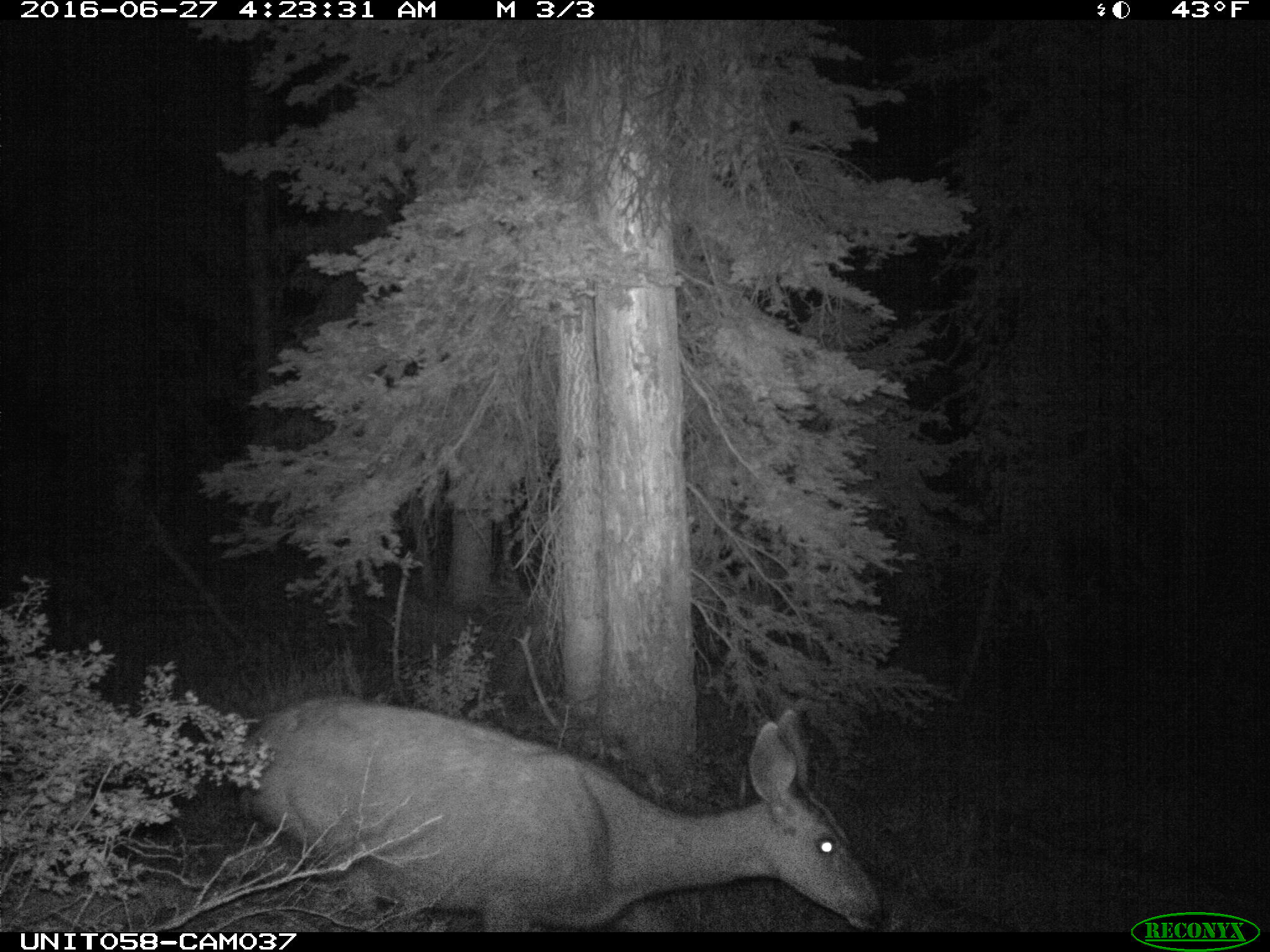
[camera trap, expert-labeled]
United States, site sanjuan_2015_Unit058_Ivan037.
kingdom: Animalia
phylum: Chordata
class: Mammalia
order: Artiodactyla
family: Cervidae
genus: Odocoileus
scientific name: Odocoileus hemionus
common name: mule deer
Odocoileus hemionus (mule deer).